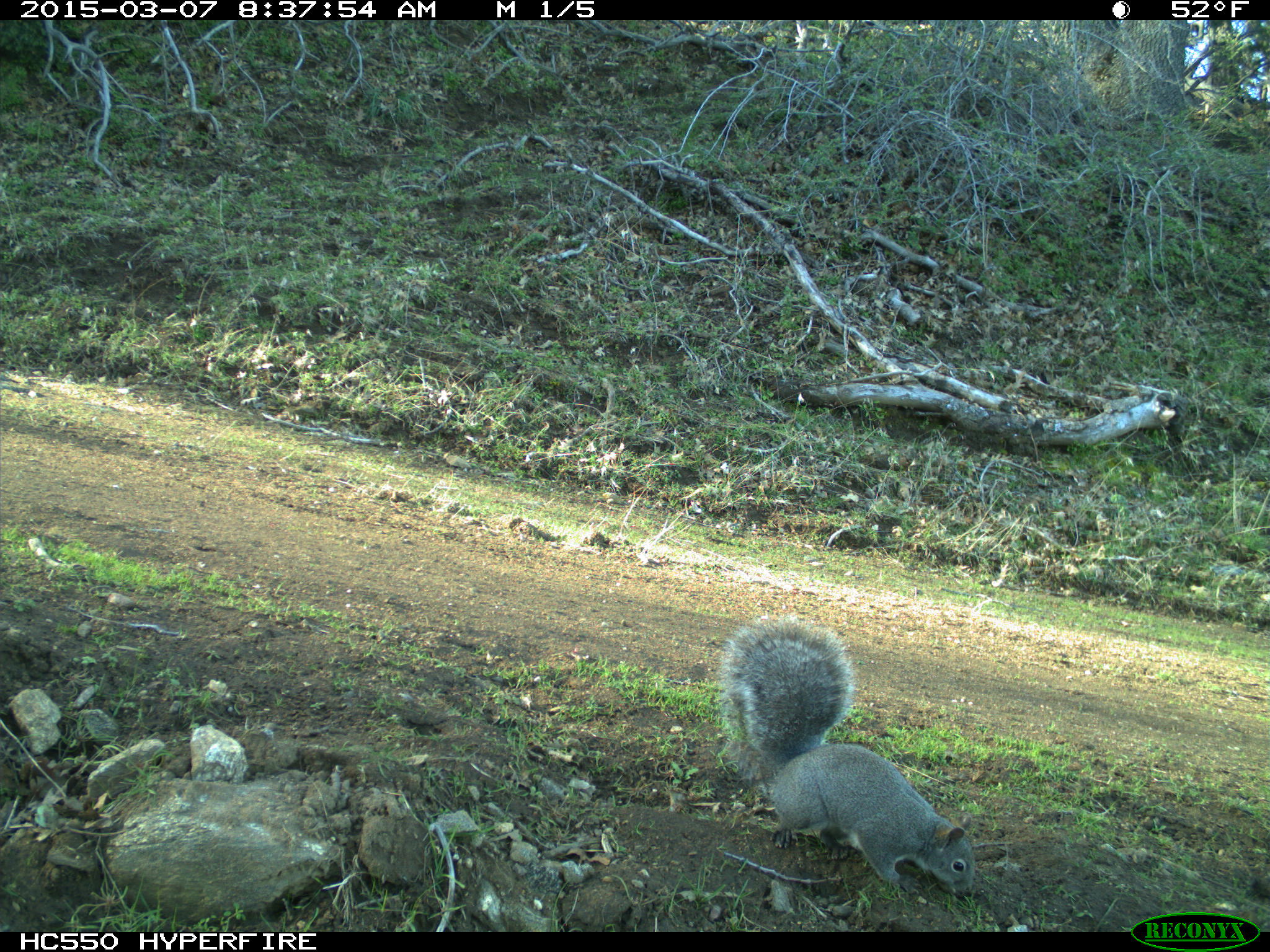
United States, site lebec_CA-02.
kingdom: Animalia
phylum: Chordata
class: Mammalia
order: Rodentia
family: Sciuridae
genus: Sciurus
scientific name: Sciurus carolinensis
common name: eastern gray squirrel